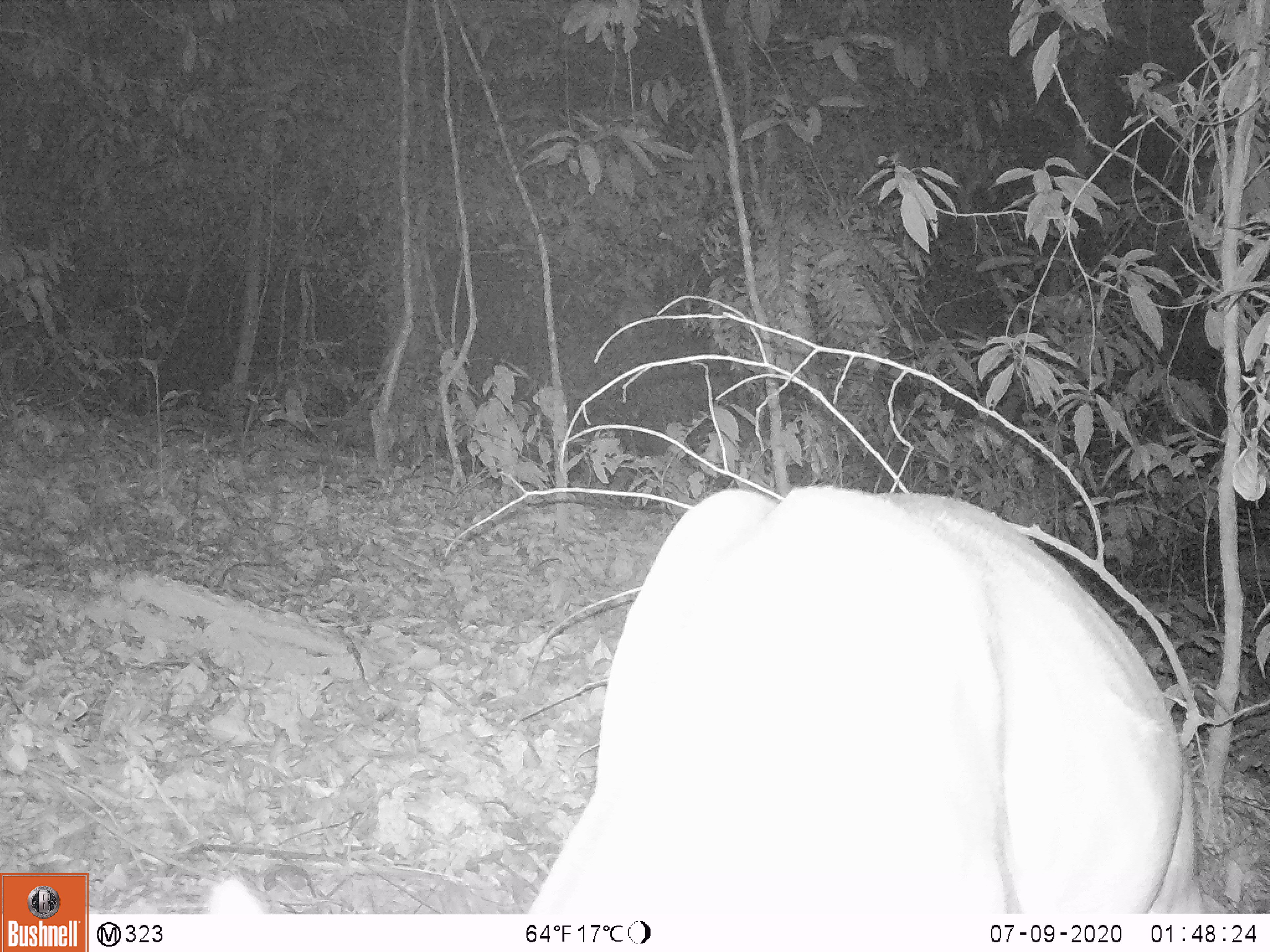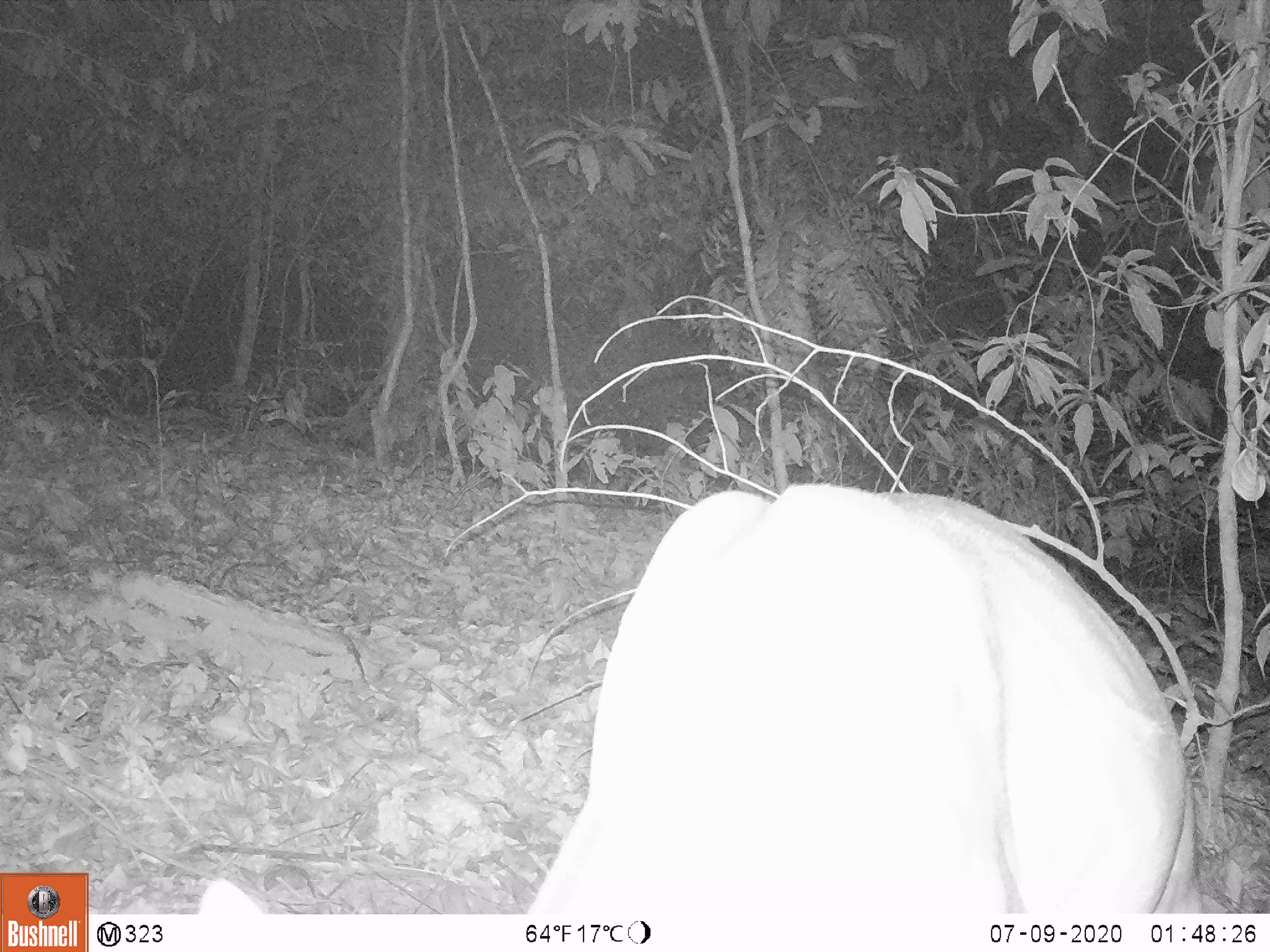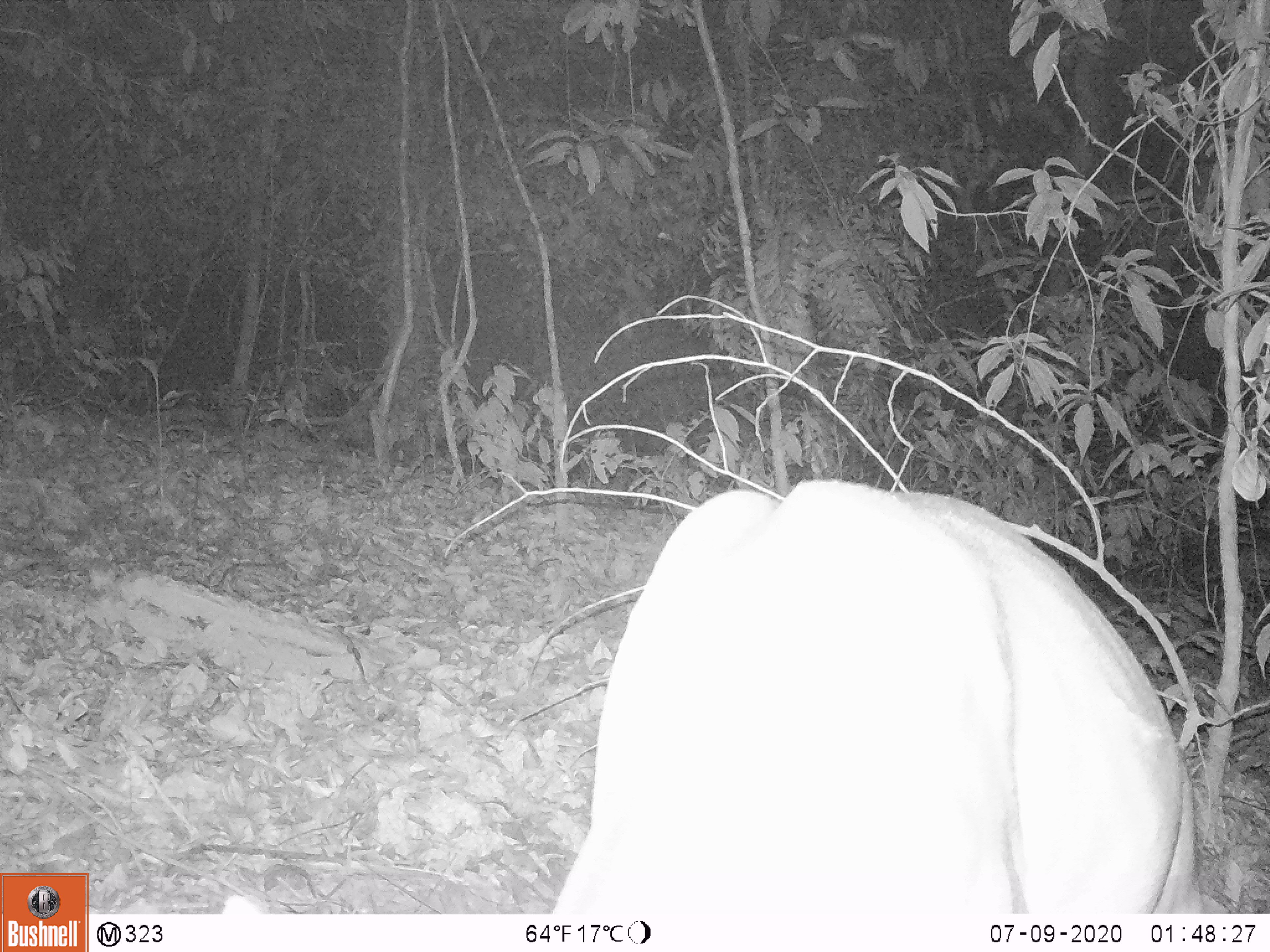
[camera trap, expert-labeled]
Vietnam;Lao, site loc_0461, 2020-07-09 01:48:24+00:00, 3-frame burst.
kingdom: Animalia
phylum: Chordata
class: Mammalia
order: Artiodactyla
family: Cervidae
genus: Muntiacus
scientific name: Muntiacus vuquangensis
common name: large-antlered muntjac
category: large antlered muntjac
Large antlered muntjac (large-antlered muntjac) (Muntiacus vuquangensis). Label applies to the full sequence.